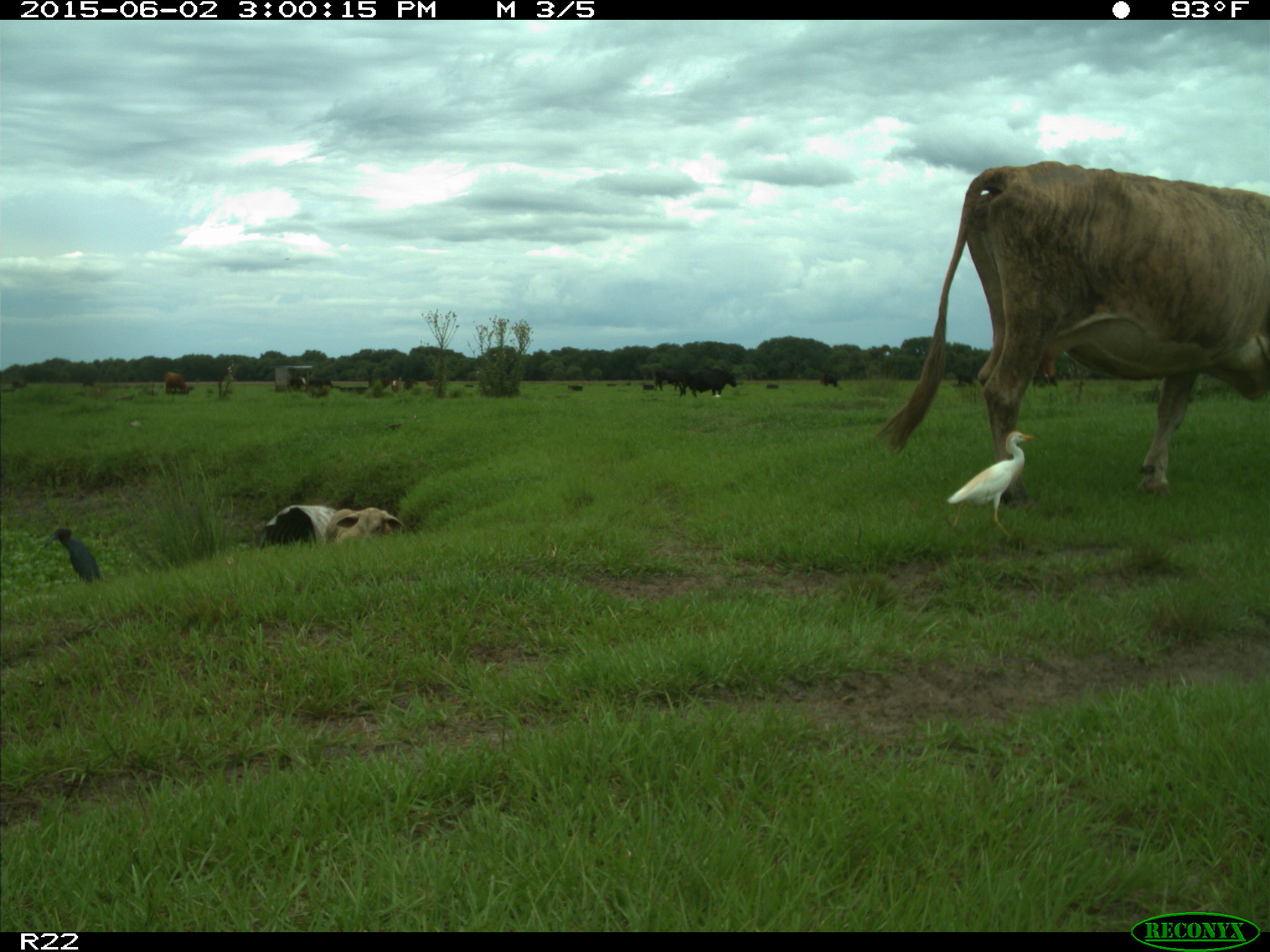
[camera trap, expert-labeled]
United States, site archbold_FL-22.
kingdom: Animalia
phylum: Chordata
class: Mammalia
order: Artiodactyla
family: Bovidae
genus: Bos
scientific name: Bos taurus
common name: domestic cow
Bos taurus (domestic cow).